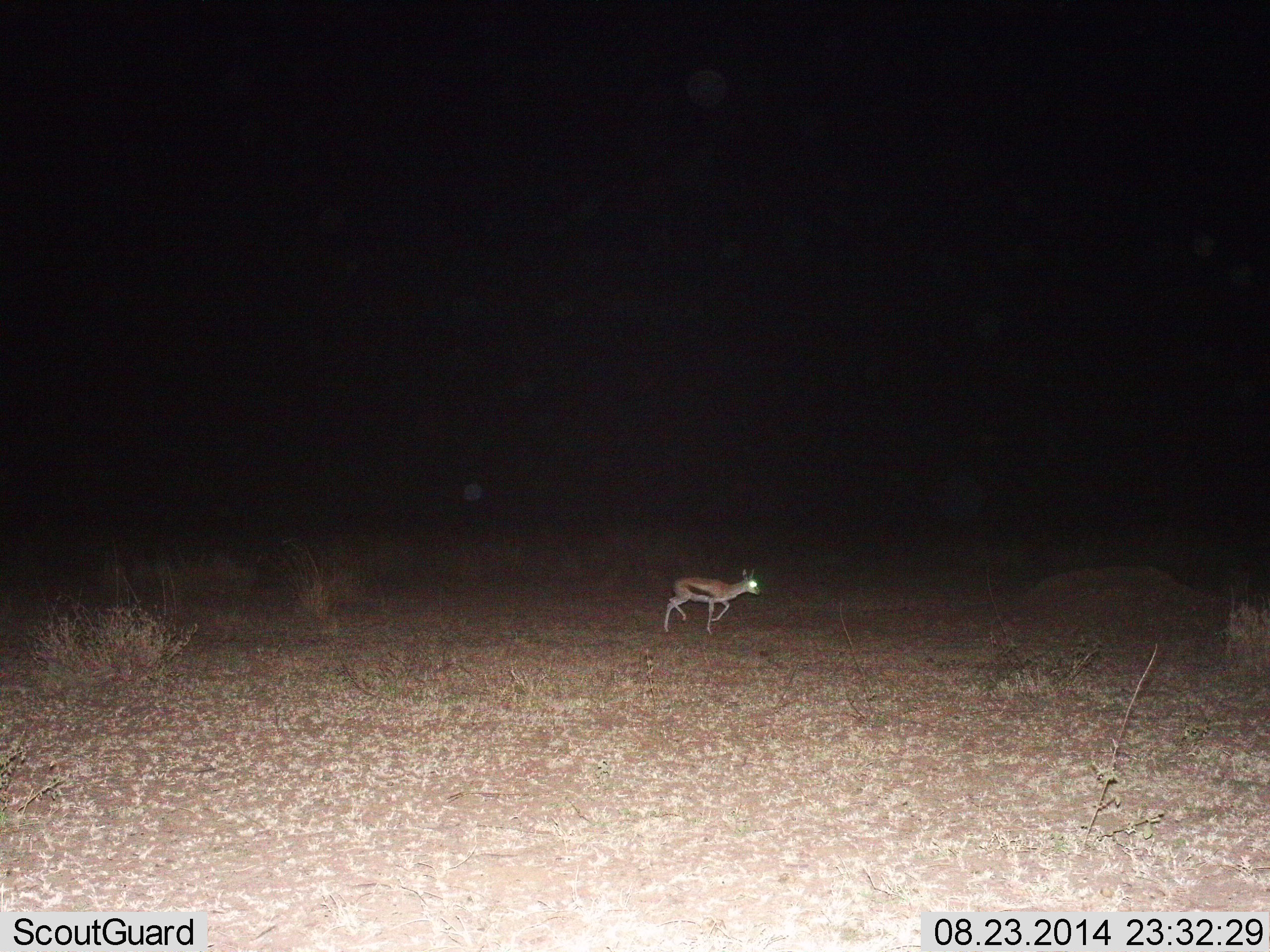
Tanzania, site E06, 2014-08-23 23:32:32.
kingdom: Animalia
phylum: Chordata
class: Mammalia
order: Artiodactyla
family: Bovidae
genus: Eudorcas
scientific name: Eudorcas thomsonii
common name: thomson's gazelle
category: gazellethomsons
Gazellethomsons (thomson's gazelle) (Eudorcas thomsonii), count 1. Behavior (volunteer vote fractions): standing 0%, resting 0%, moving 100%, interacting 0%. Young present (vote fraction): 10%. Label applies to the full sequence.